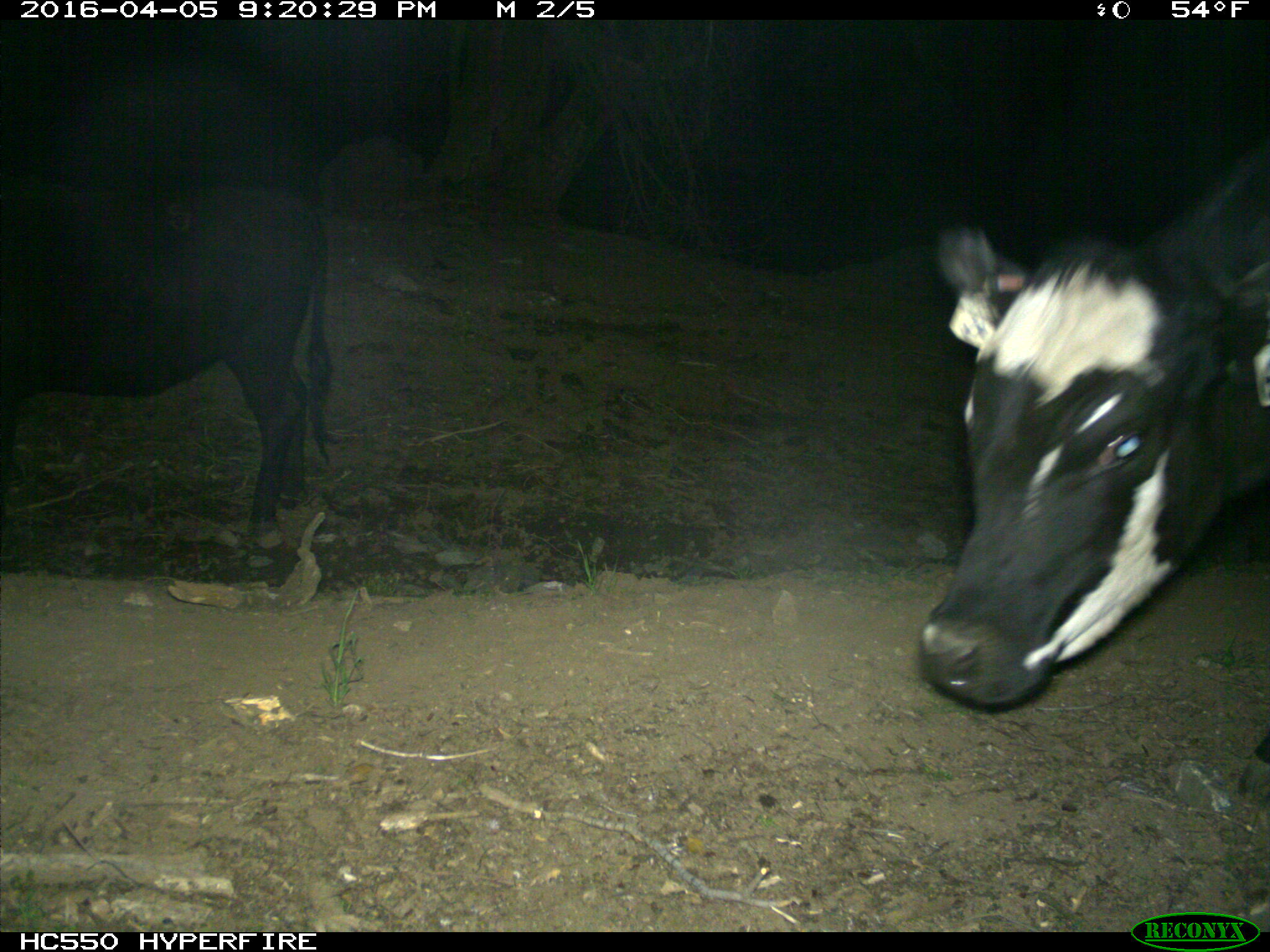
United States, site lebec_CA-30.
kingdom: Animalia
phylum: Chordata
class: Mammalia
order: Artiodactyla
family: Bovidae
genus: Bos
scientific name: Bos taurus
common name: domestic cow